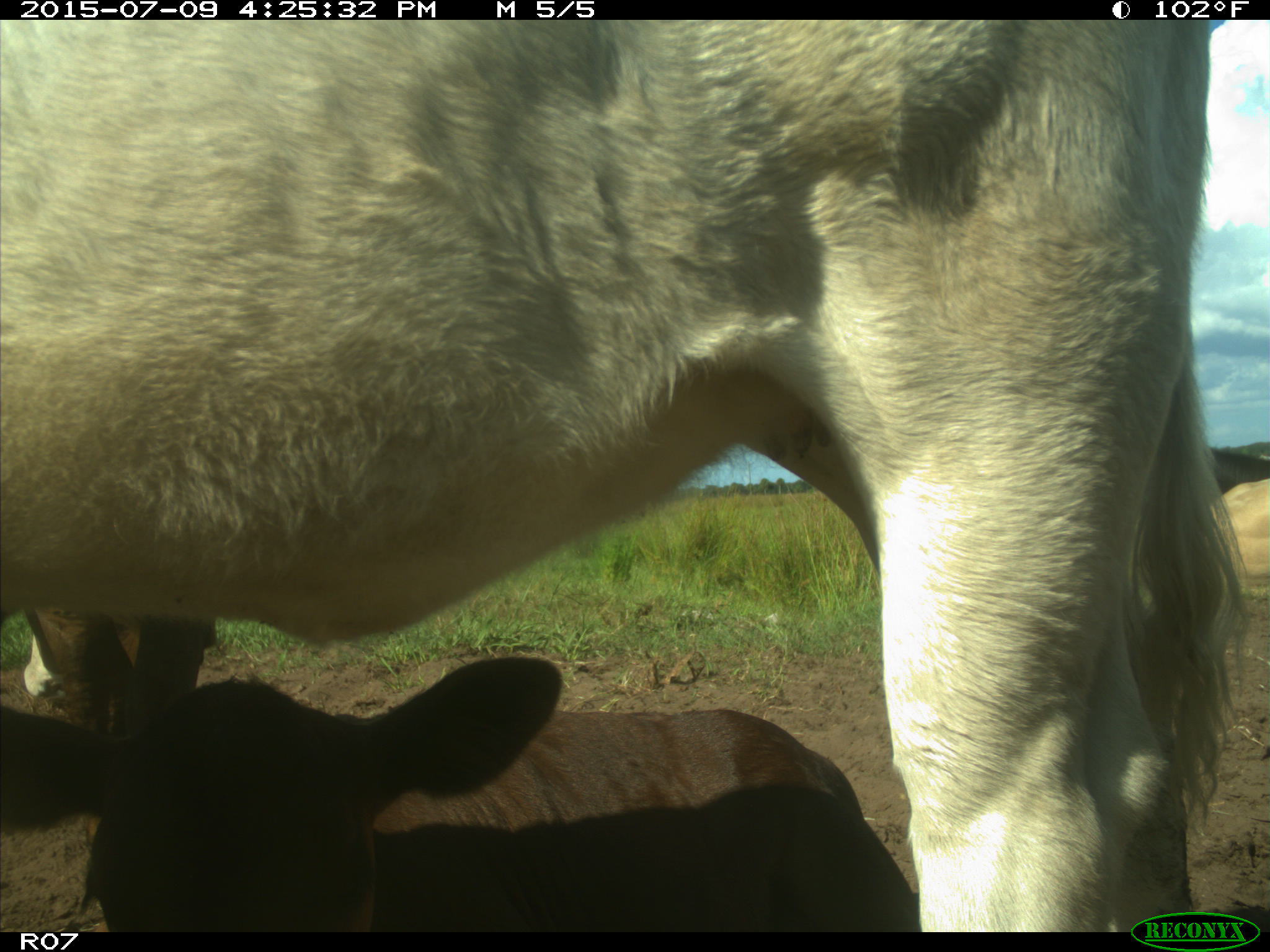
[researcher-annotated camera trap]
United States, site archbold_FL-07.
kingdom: Animalia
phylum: Chordata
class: Mammalia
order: Artiodactyla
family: Bovidae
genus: Bos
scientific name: Bos taurus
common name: domestic cow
Bos taurus (domestic cow).